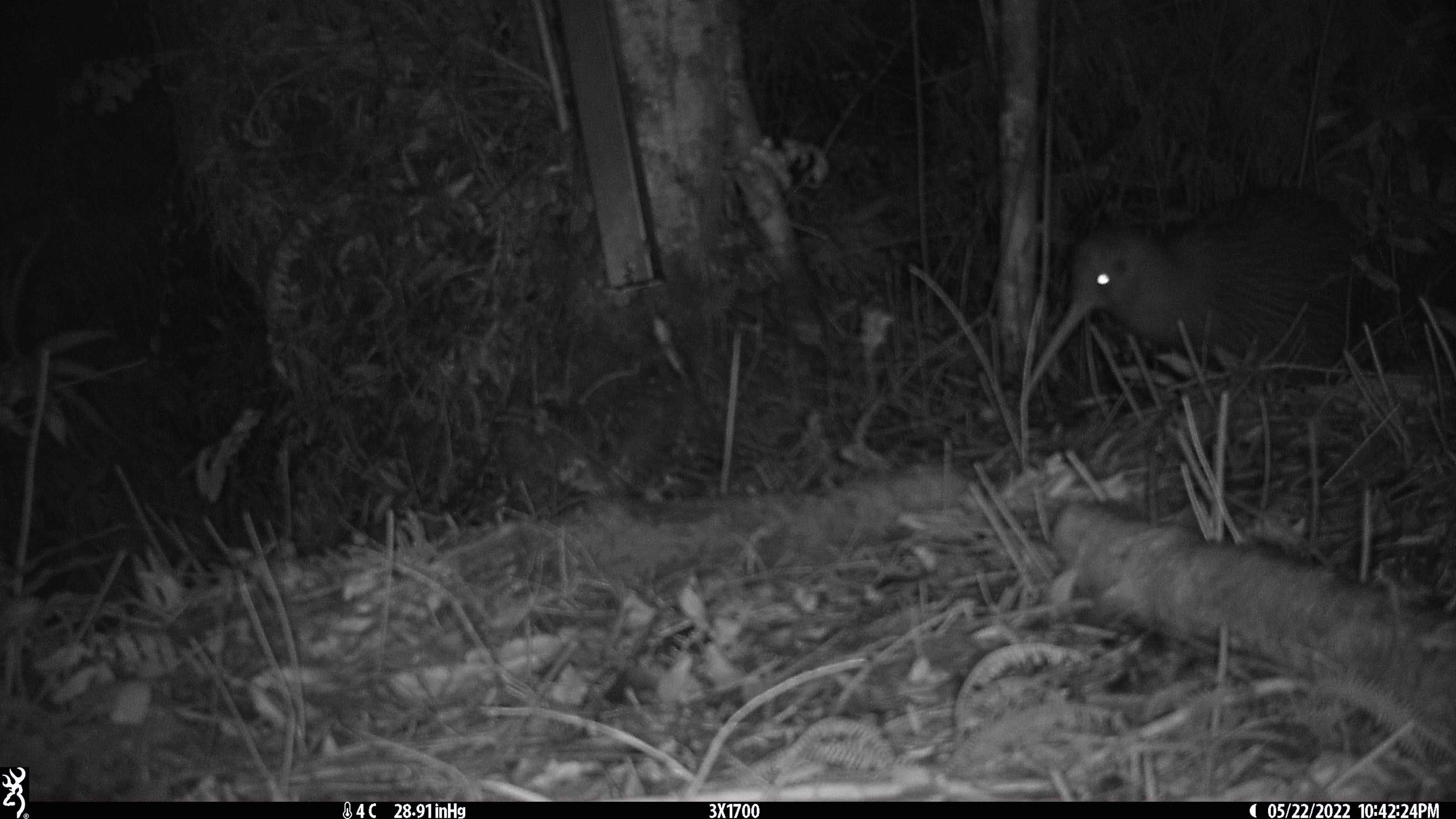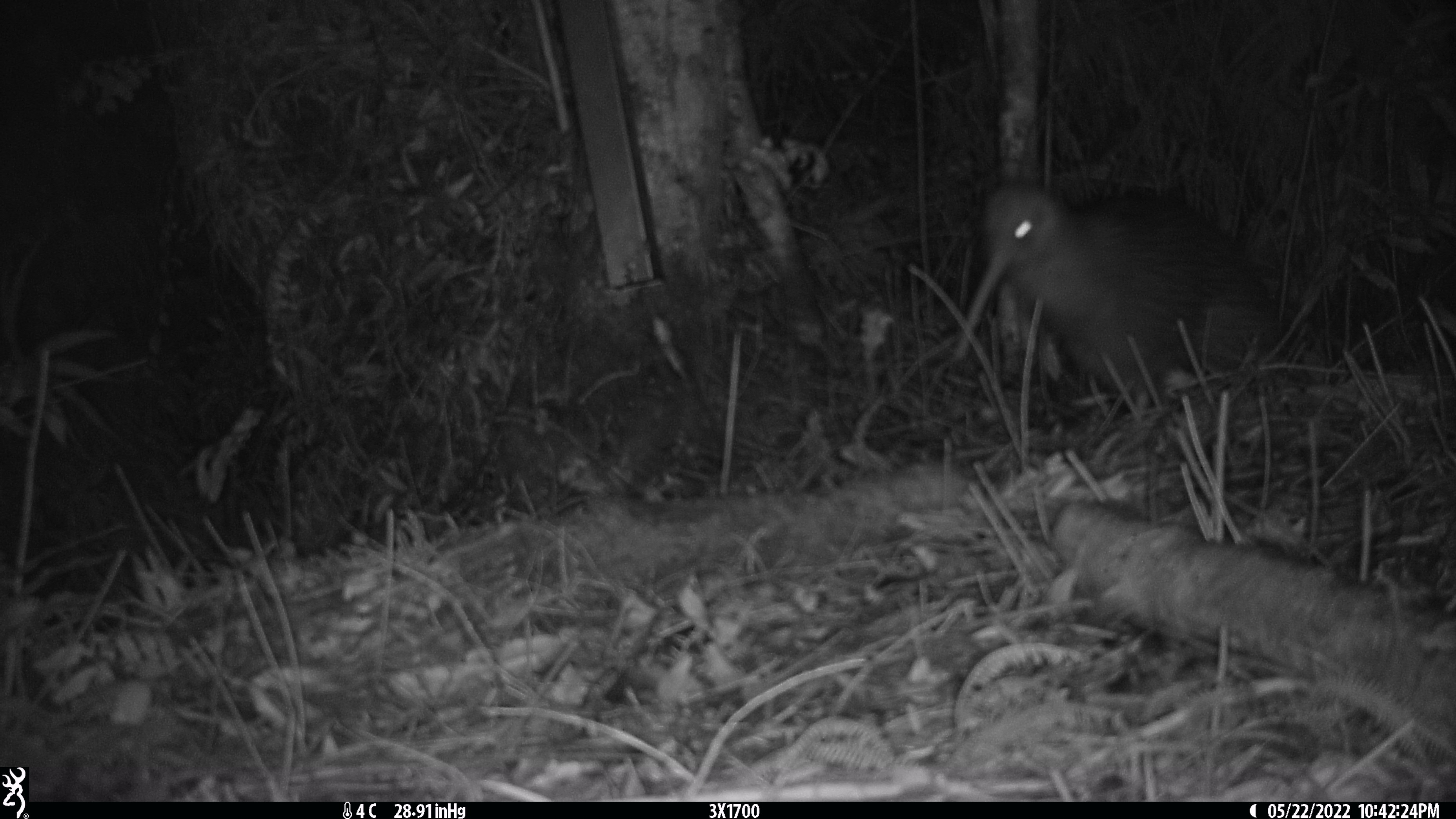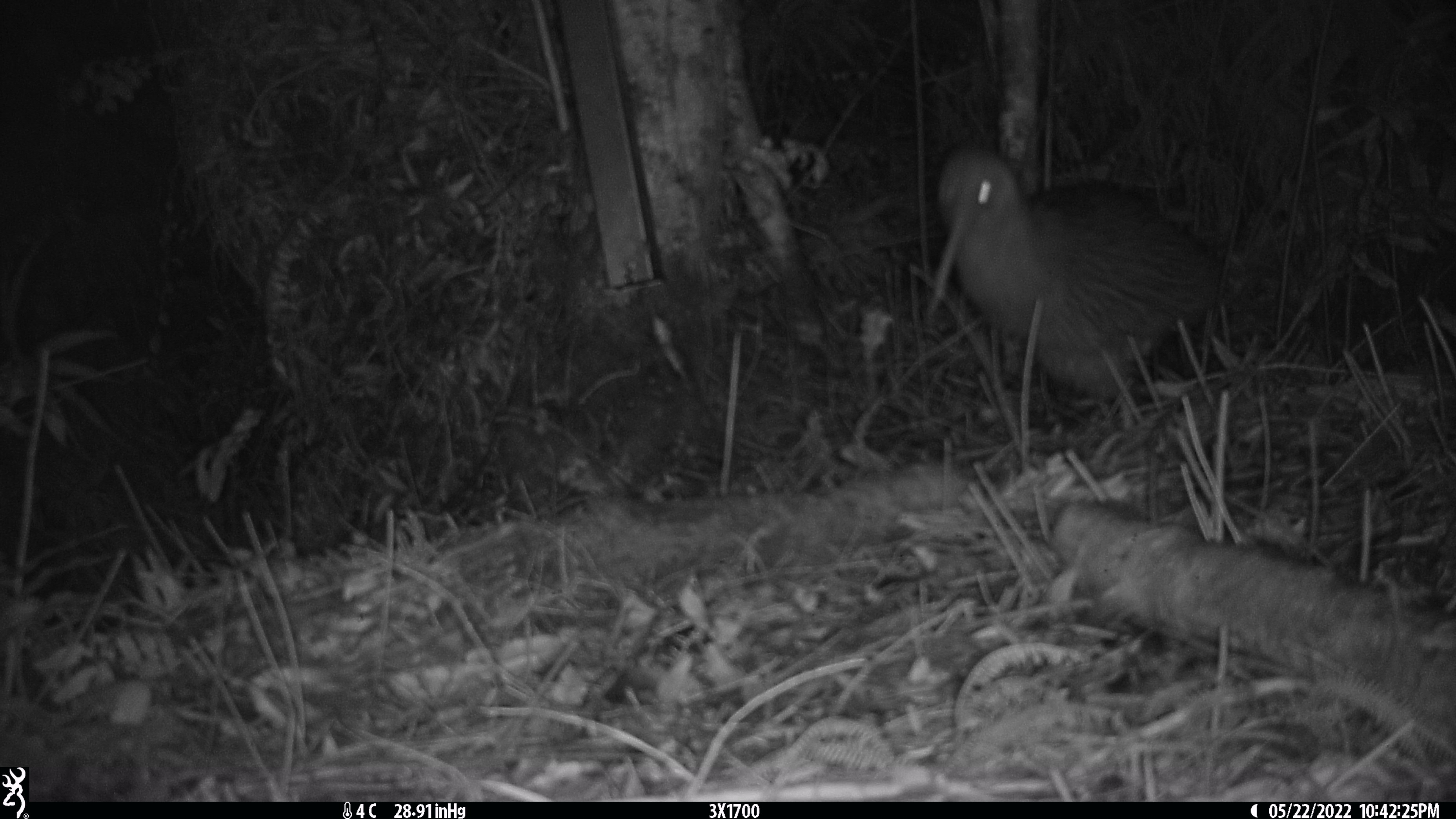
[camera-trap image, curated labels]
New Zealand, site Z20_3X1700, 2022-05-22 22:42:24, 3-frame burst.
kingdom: Animalia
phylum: Chordata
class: Aves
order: Apterygiformes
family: Apterygidae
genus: Apteryx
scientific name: Apteryx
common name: kiwi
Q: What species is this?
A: Kiwi (Apteryx).